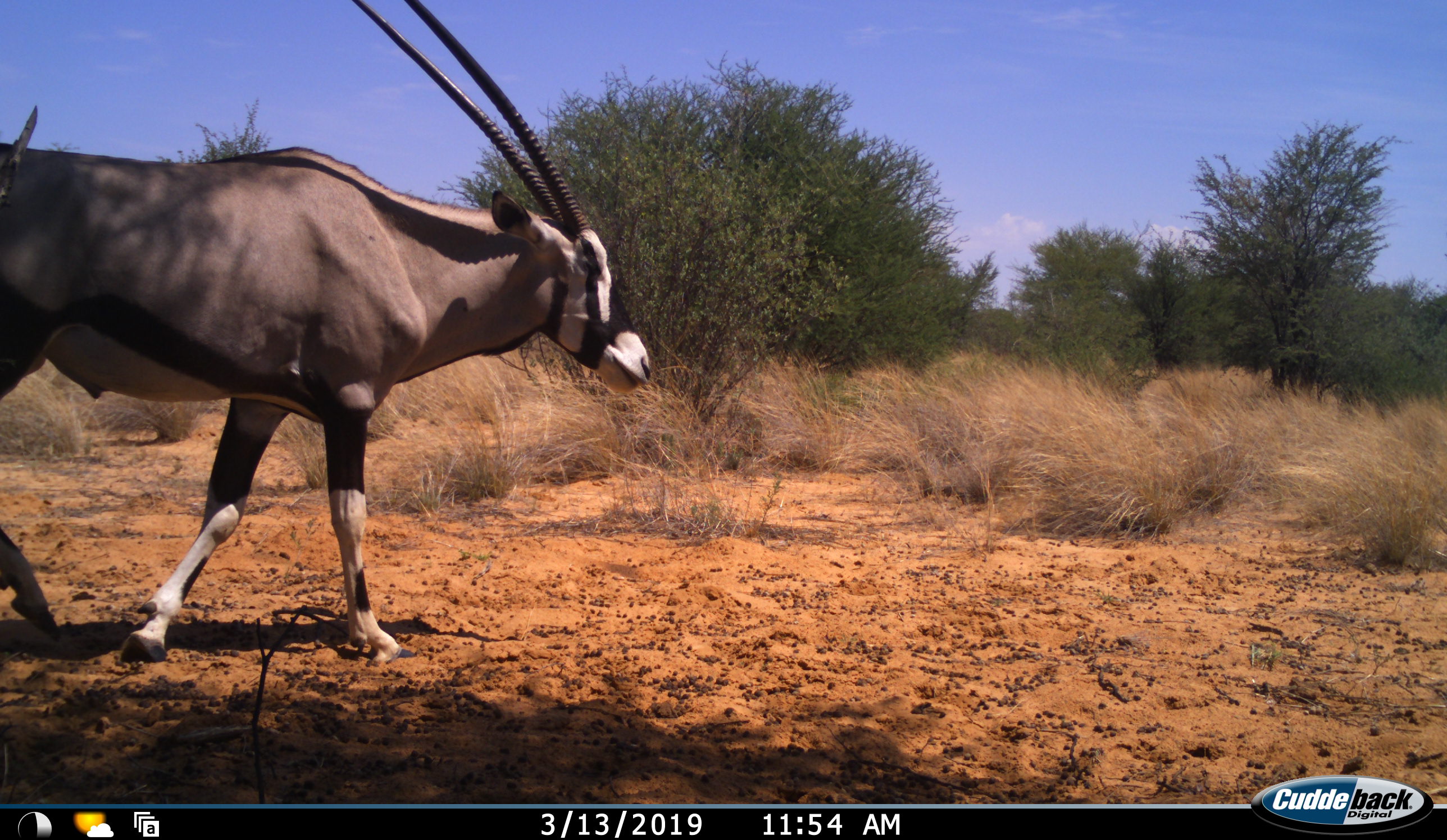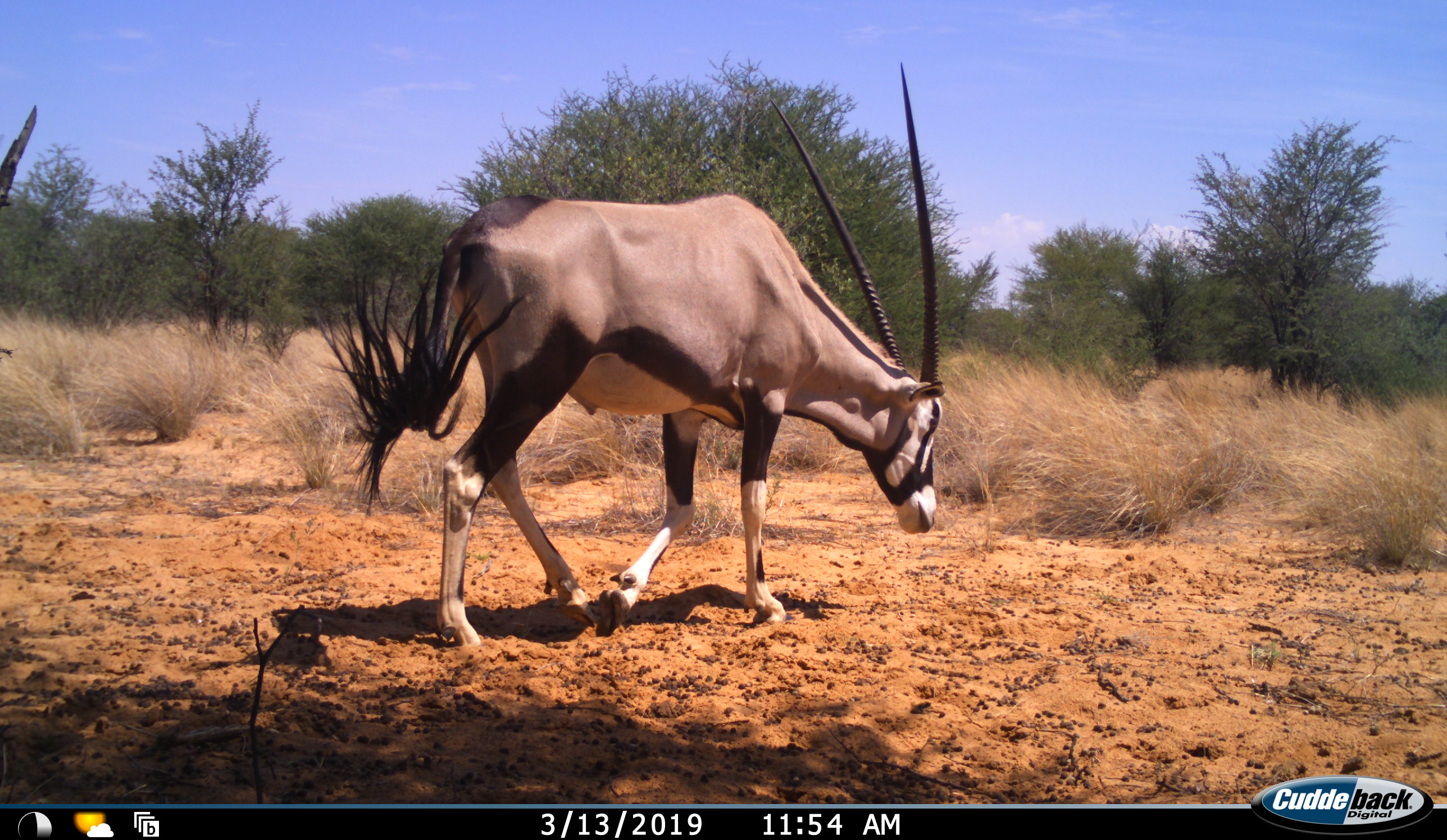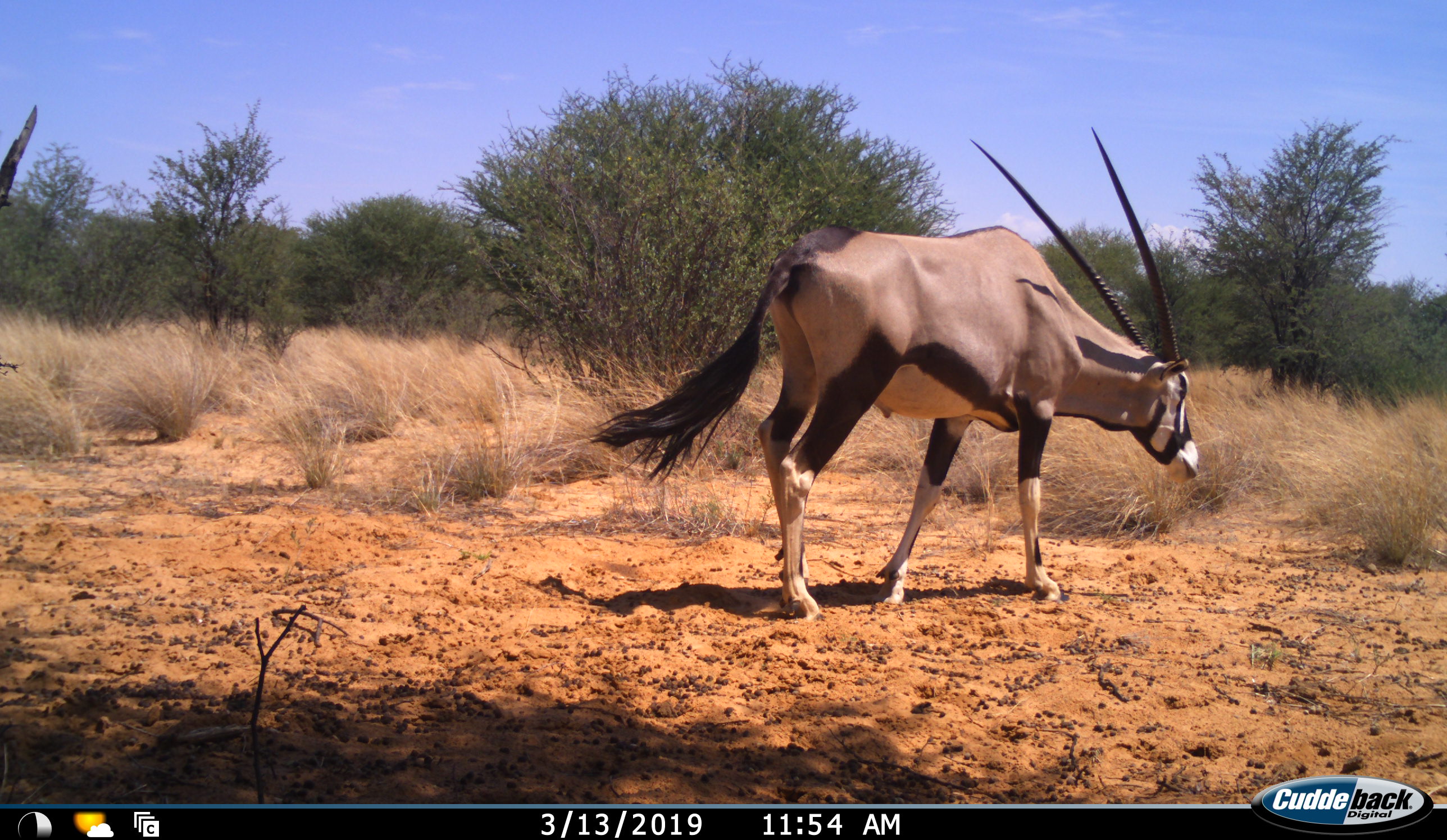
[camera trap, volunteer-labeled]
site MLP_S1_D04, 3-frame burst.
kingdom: Animalia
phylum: Chordata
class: Mammalia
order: Artiodactyla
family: Bovidae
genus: Oryx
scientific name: Oryx gazella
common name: gemsbok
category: oryx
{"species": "oryx (gemsbok) (Oryx gazella)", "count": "1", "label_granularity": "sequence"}